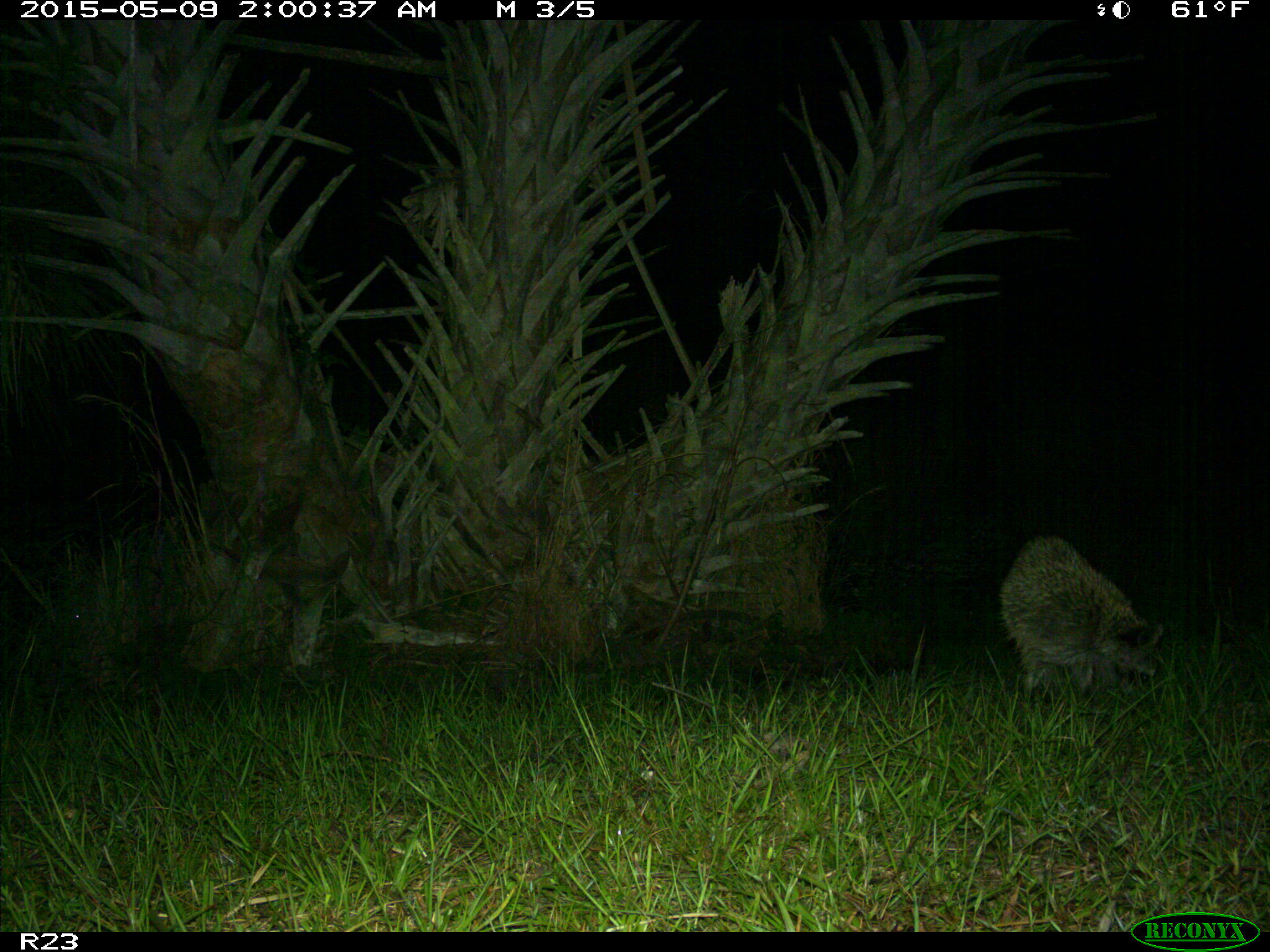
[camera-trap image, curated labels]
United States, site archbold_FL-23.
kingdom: Animalia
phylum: Chordata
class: Mammalia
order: Artiodactyla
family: Bovidae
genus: Bos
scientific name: Bos taurus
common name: domestic cow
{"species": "Bos taurus (domestic cow)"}